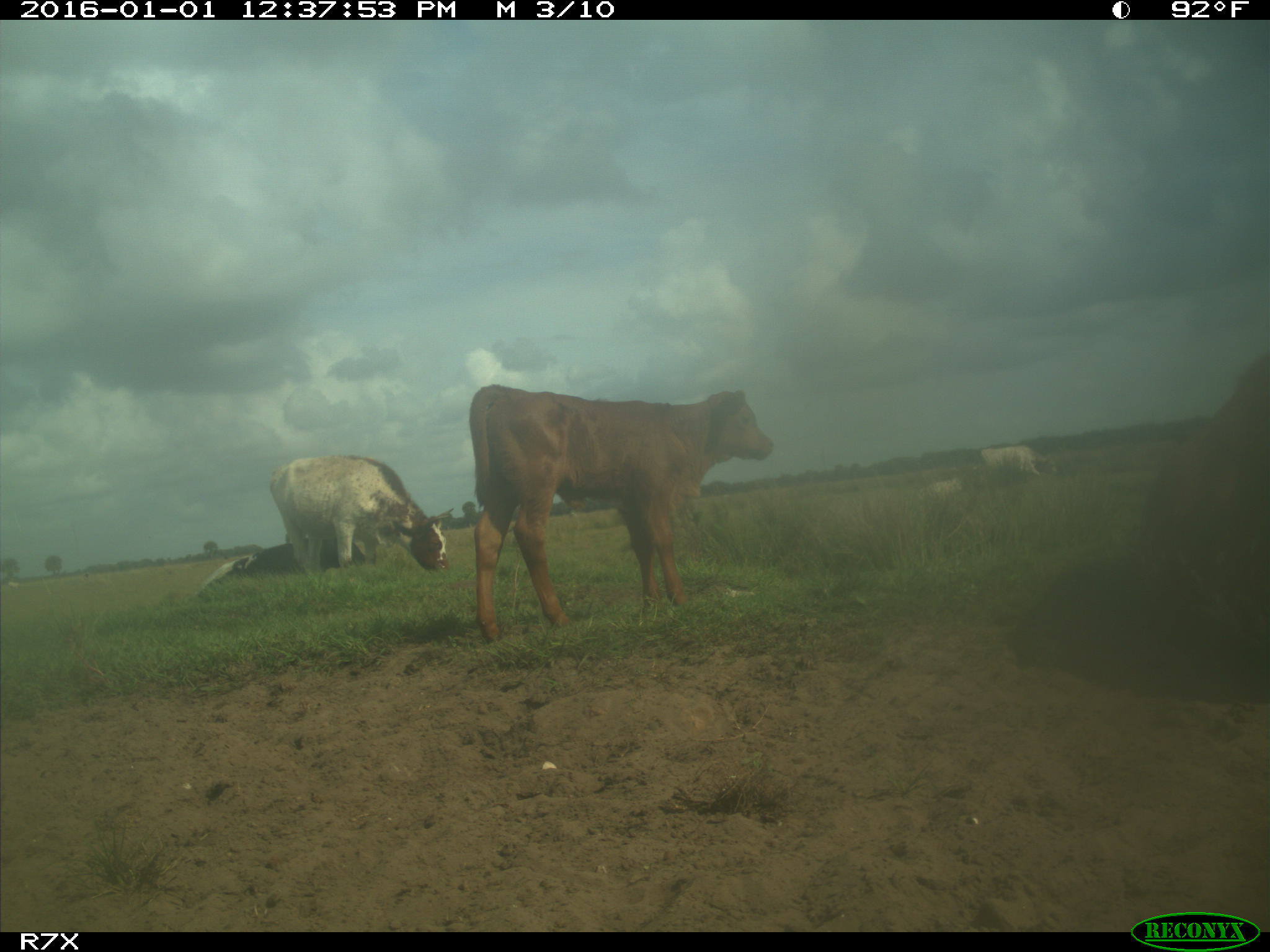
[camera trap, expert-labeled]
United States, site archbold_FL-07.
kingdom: Animalia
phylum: Chordata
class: Mammalia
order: Artiodactyla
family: Bovidae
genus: Bos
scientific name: Bos taurus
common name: domestic cow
Bos taurus (domestic cow).